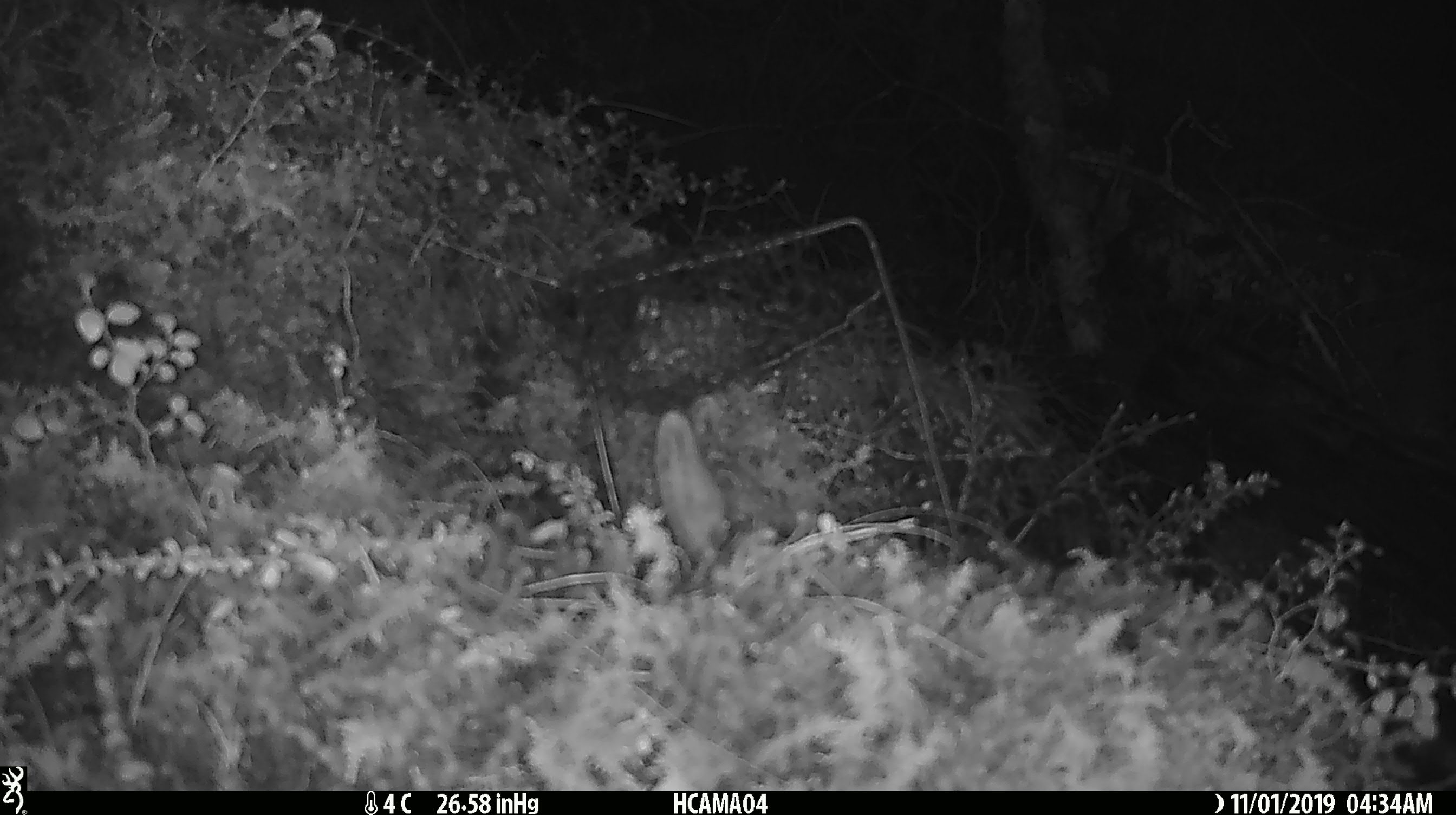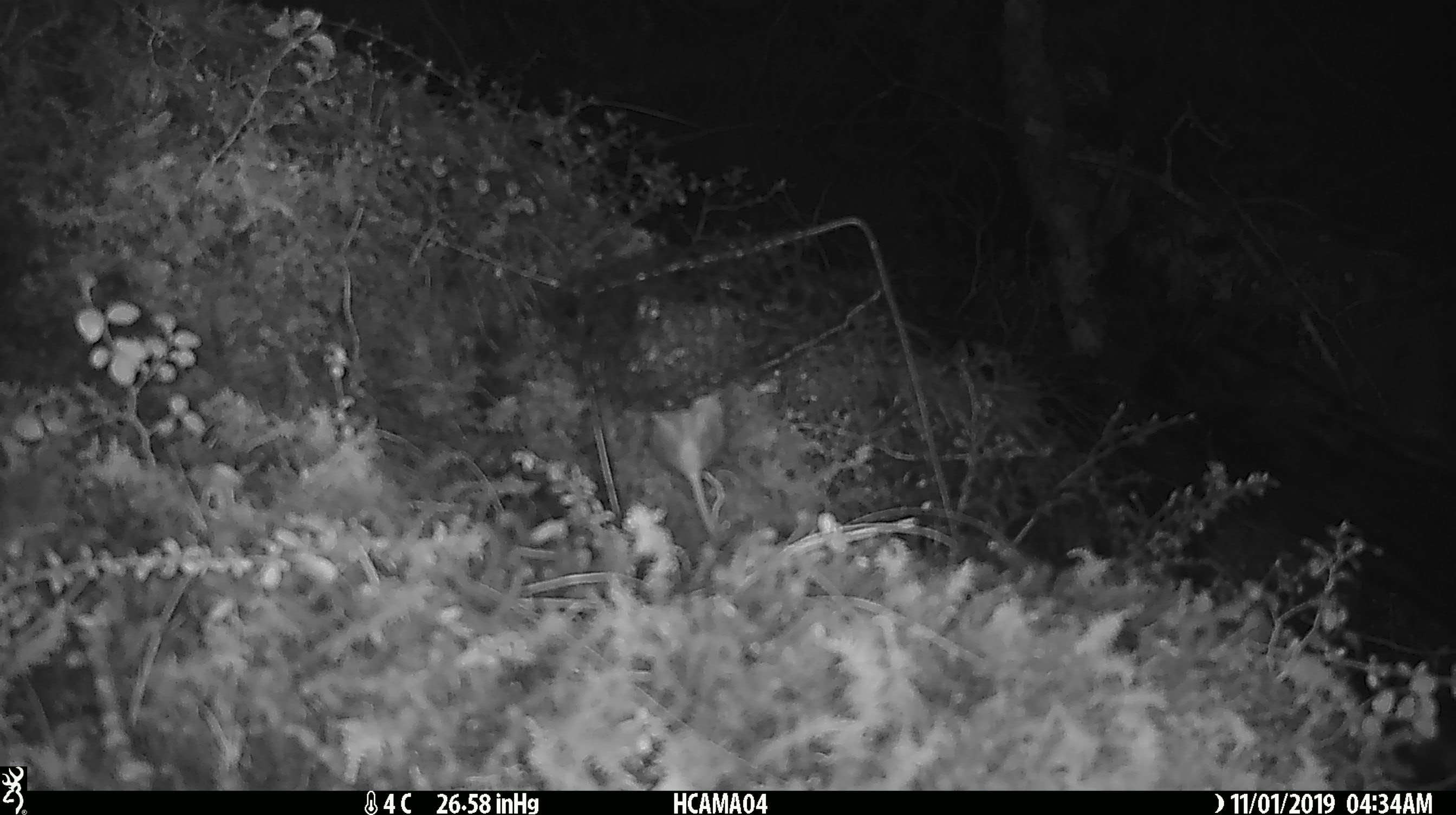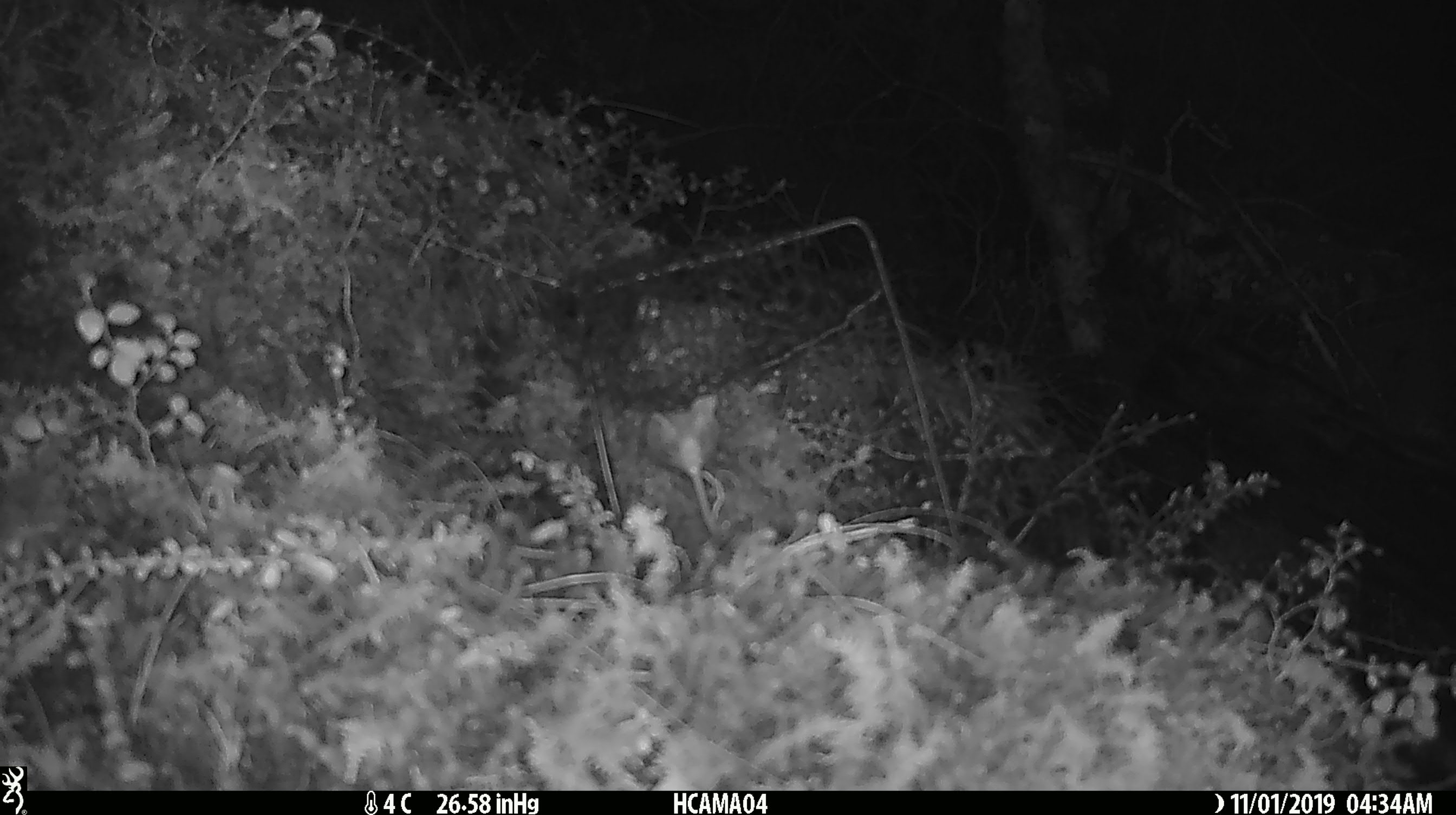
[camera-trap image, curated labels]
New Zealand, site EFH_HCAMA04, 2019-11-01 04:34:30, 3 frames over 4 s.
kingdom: Animalia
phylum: Chordata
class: Mammalia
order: Rodentia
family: Muridae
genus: Mus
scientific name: Mus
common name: mouse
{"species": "mouse (Mus)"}